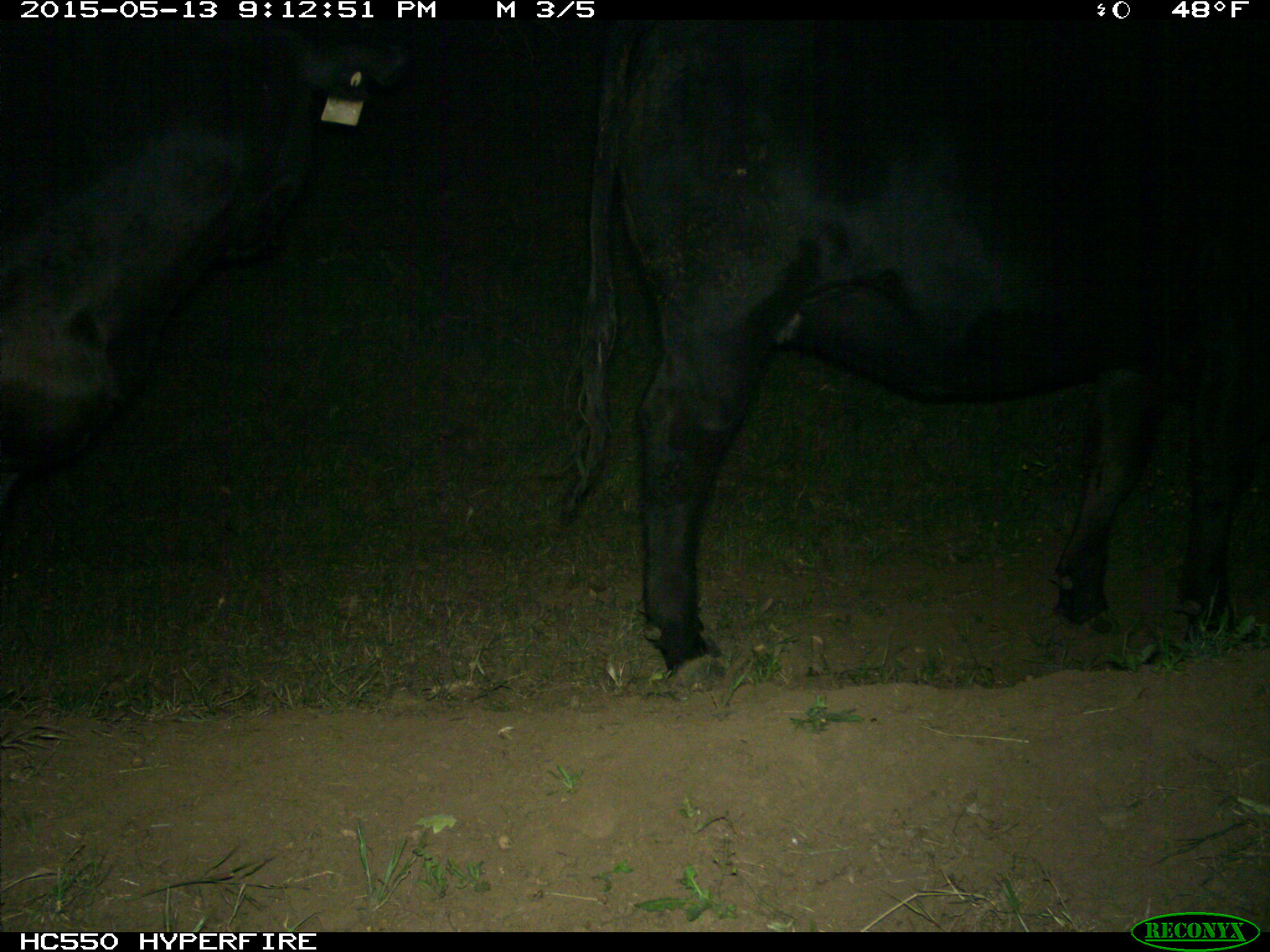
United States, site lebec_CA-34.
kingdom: Animalia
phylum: Chordata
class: Mammalia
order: Artiodactyla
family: Bovidae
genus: Bos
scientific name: Bos taurus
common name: domestic cow